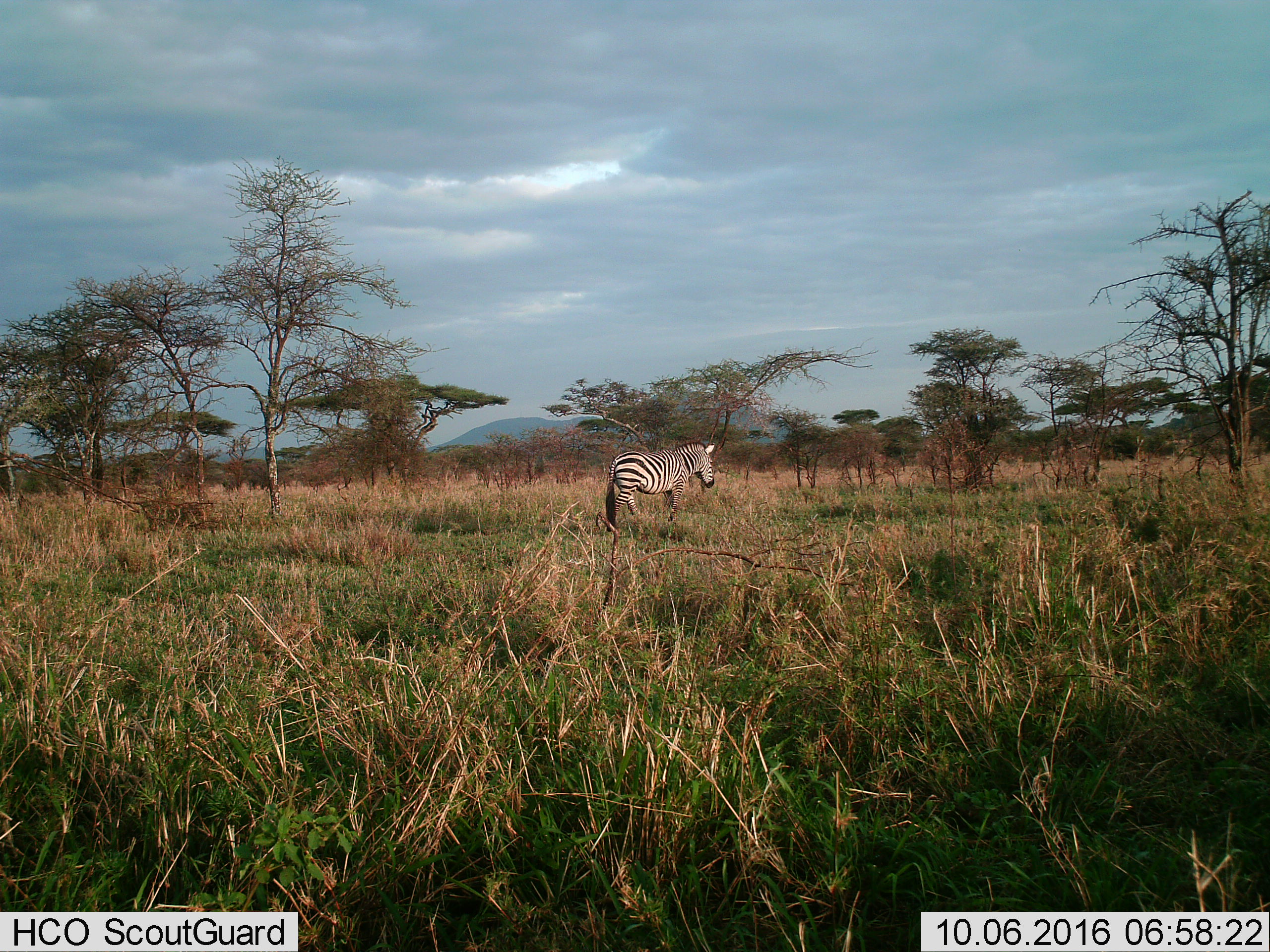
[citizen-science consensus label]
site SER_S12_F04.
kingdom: Animalia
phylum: Chordata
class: Mammalia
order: Perissodactyla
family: Equidae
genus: Equus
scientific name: Equus quagga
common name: plains zebra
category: zebraplains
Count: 1.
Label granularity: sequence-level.